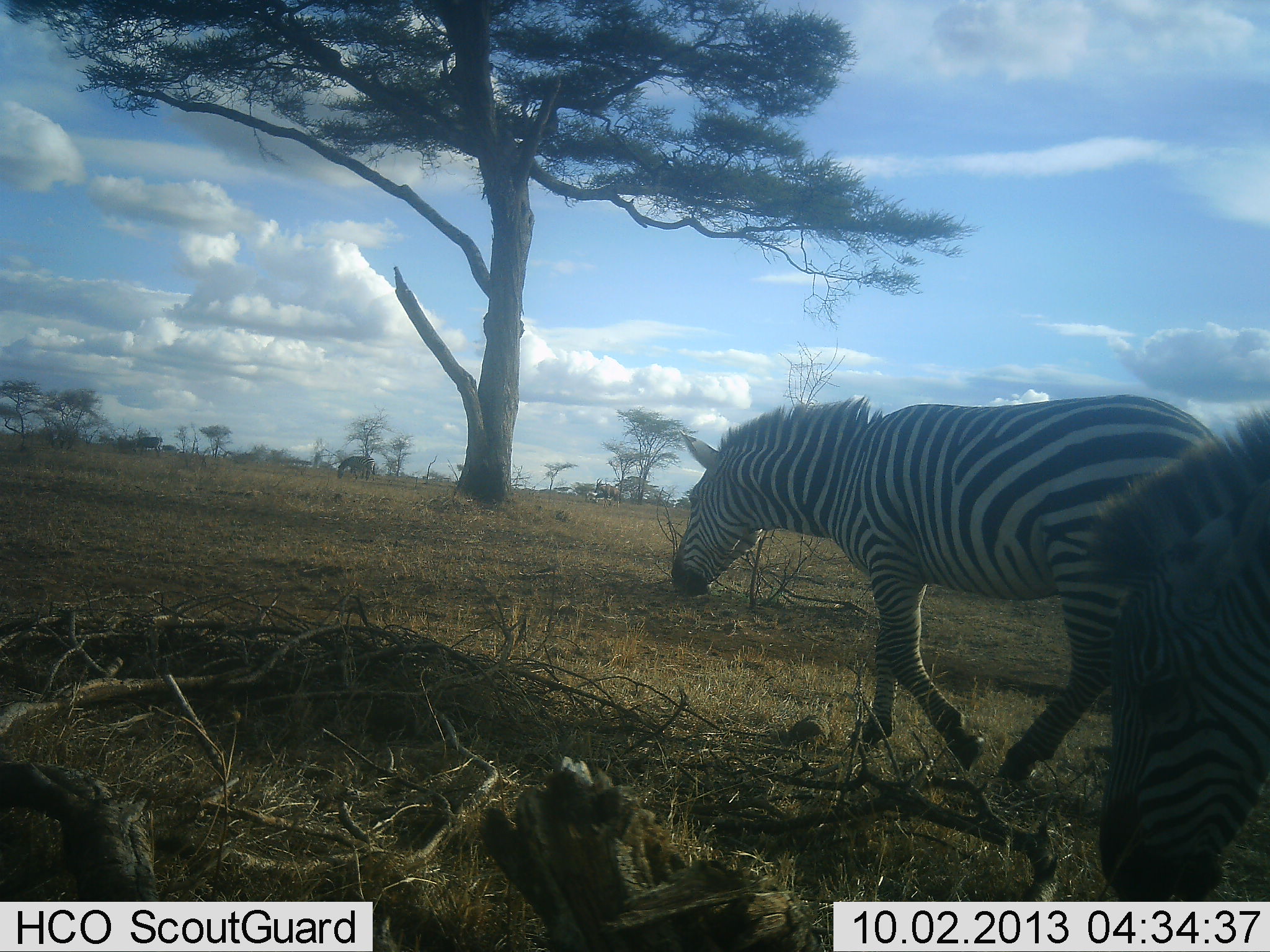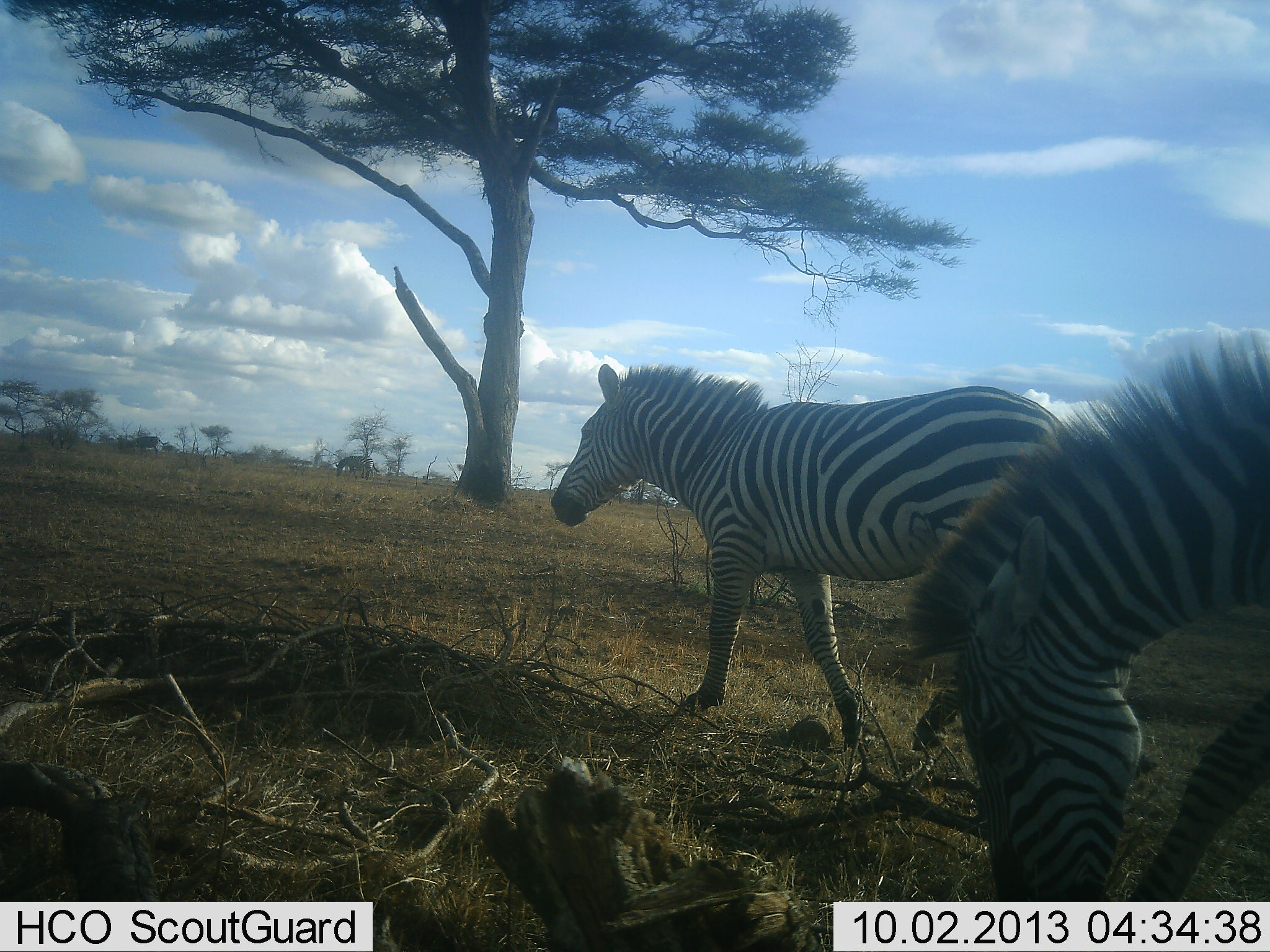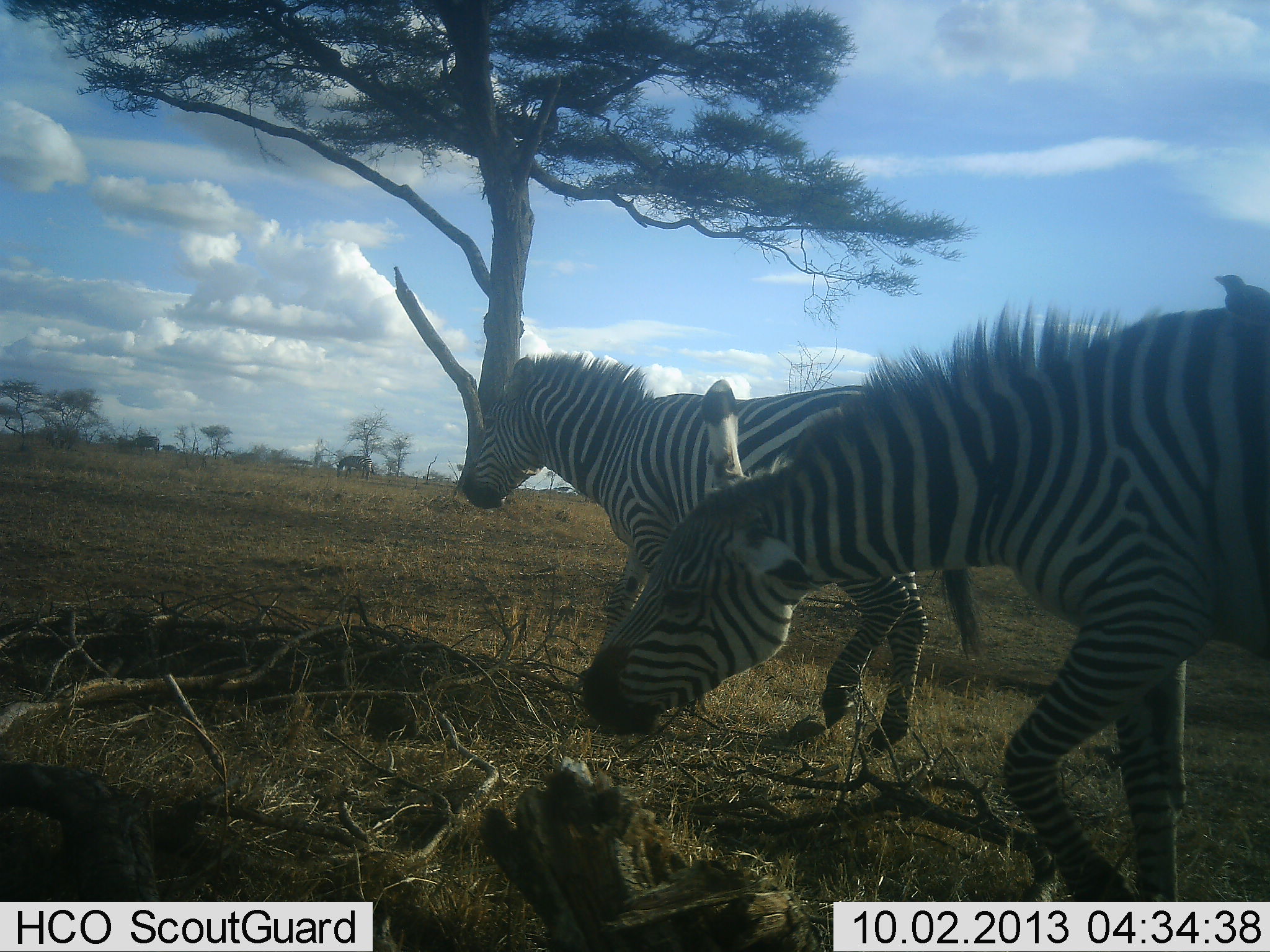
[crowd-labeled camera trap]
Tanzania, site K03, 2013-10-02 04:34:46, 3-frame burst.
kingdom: Animalia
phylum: Chordata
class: Mammalia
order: Perissodactyla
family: Equidae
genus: Equus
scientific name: Equus quagga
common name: plains zebra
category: zebra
Zebra (plains zebra) (Equus quagga), count 2. Behavior (volunteer vote fractions): standing 10%, resting 0%, moving 90%, interacting 0%. Young present (vote fraction): 0%. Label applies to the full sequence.